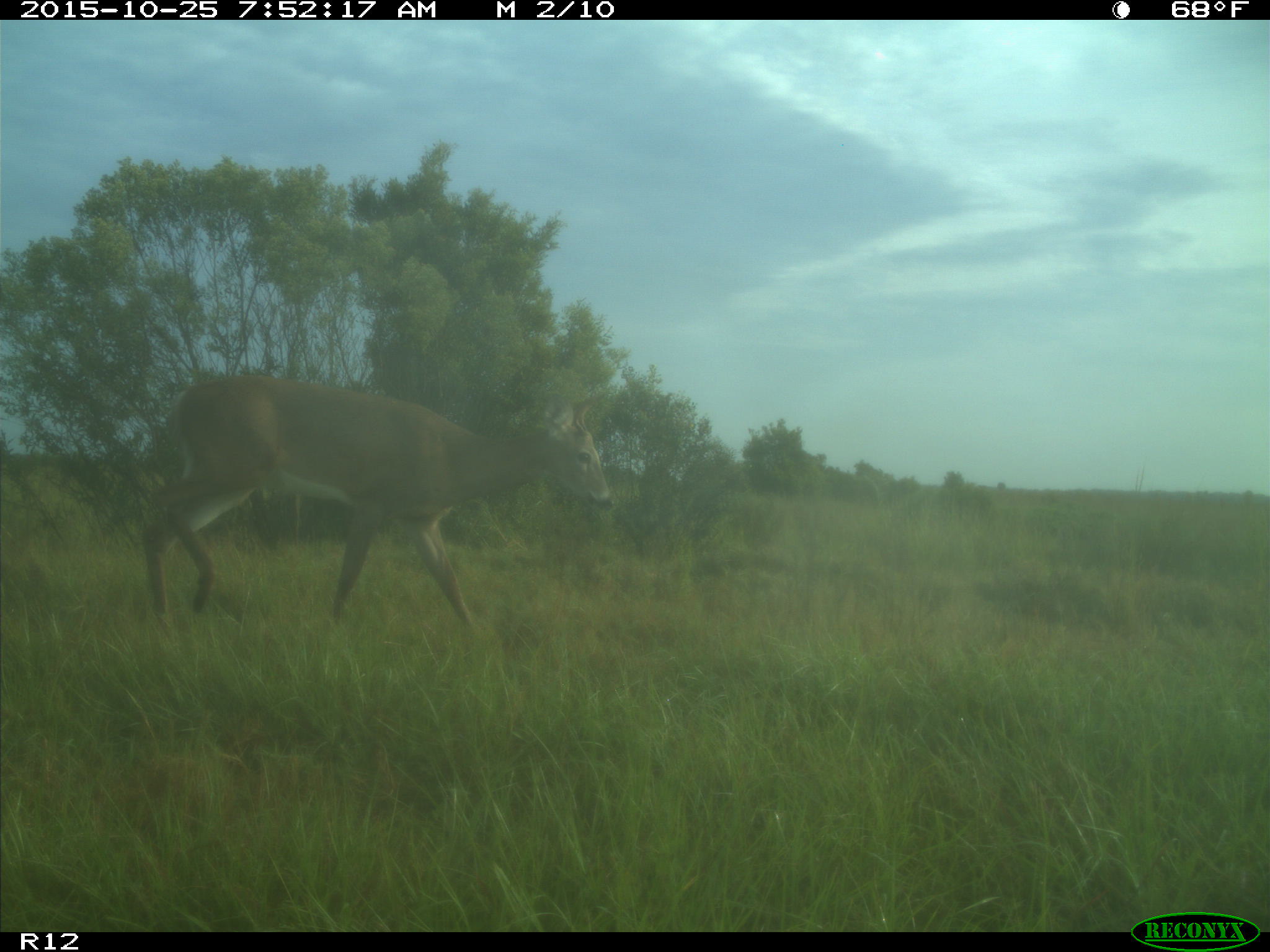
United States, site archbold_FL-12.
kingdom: Animalia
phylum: Chordata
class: Mammalia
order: Artiodactyla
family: Cervidae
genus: Odocoileus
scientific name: Odocoileus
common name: deer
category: unidentified deer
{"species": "unidentified deer (deer) (Odocoileus)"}